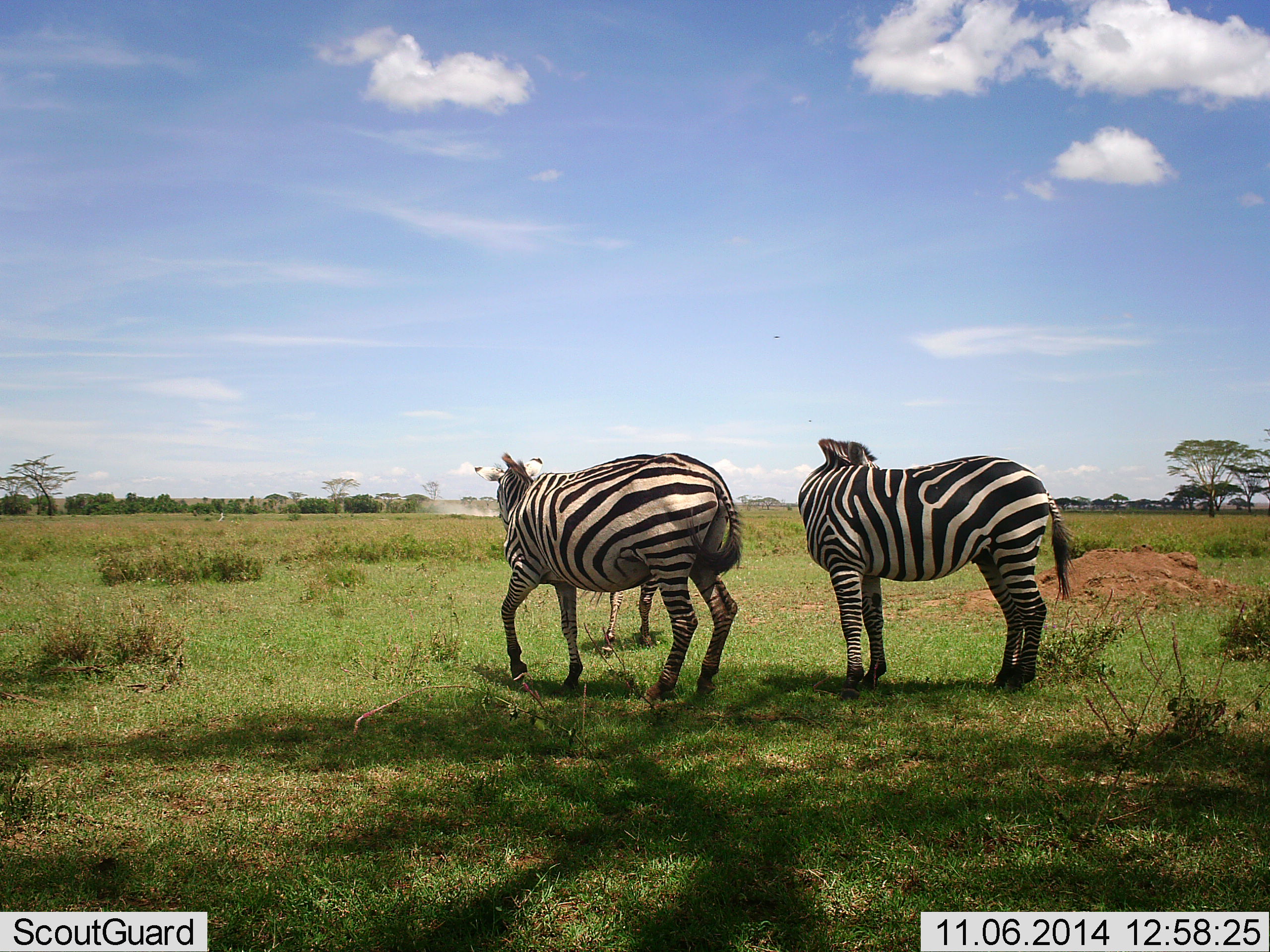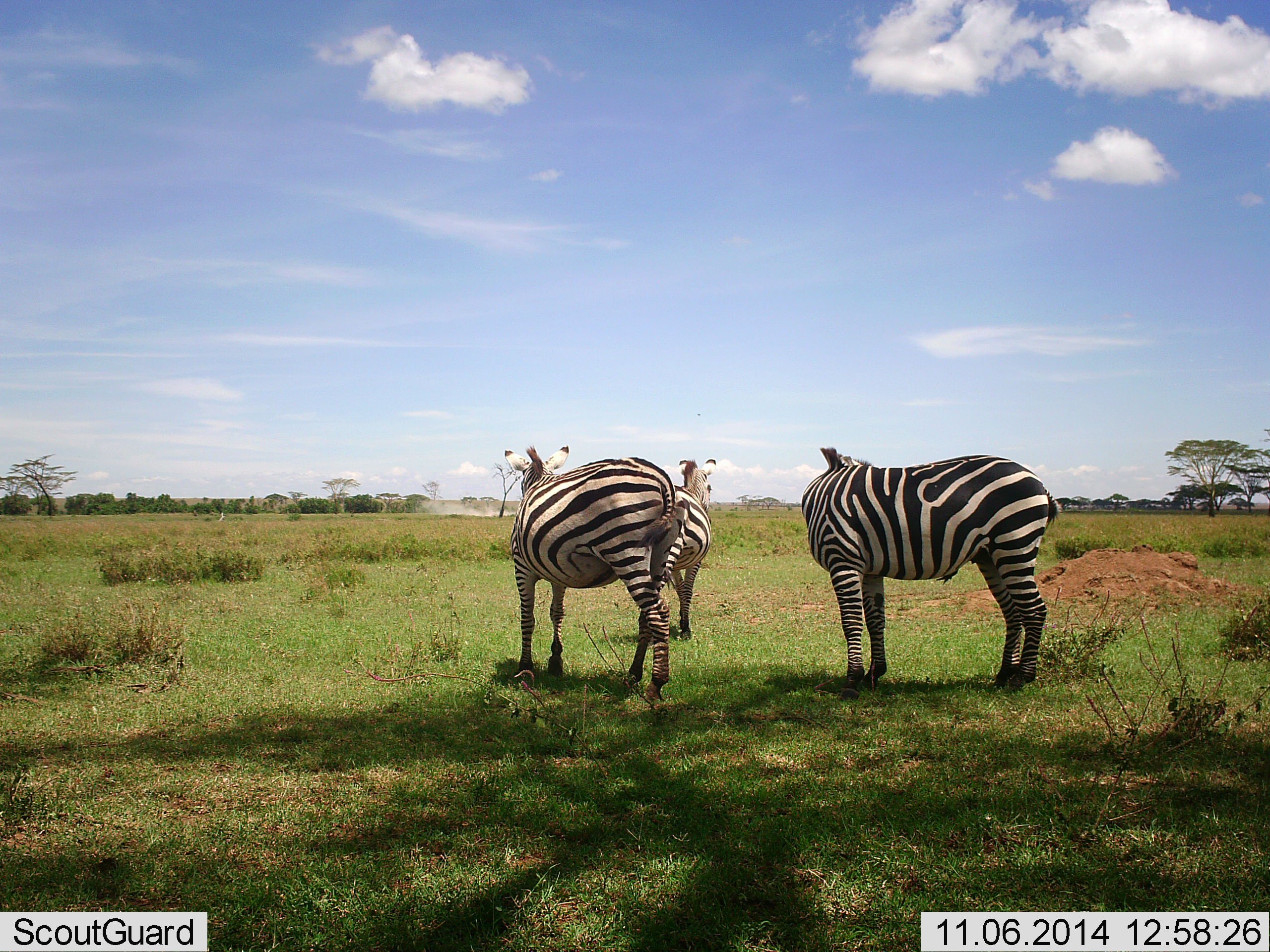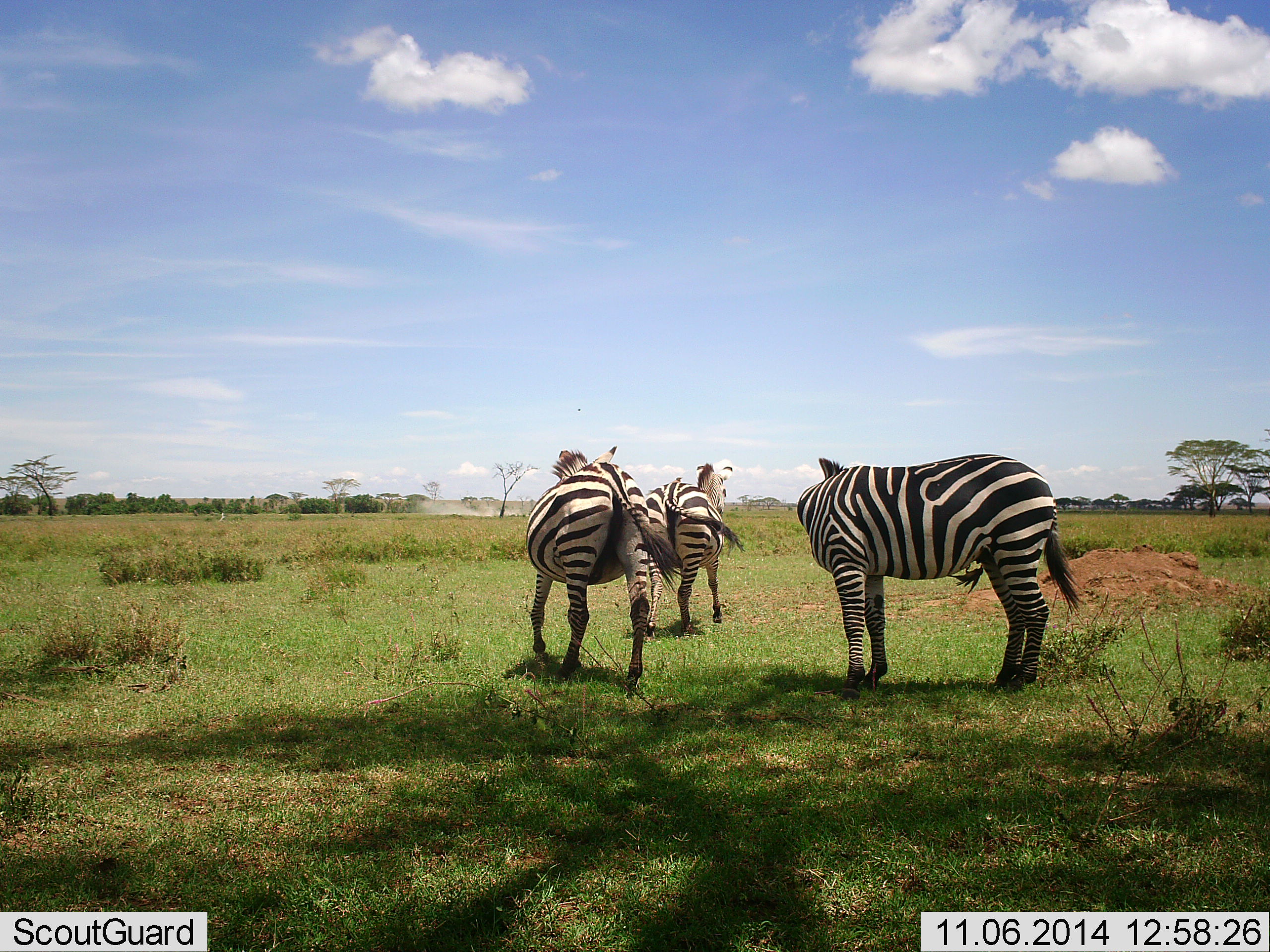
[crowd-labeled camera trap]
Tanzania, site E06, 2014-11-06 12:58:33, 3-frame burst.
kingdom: Animalia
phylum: Chordata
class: Mammalia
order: Perissodactyla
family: Equidae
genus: Equus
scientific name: Equus quagga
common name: plains zebra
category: zebra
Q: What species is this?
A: Zebra (plains zebra) (Equus quagga).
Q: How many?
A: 3.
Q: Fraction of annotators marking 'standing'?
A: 80%.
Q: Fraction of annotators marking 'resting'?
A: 0%.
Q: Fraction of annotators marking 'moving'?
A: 50%.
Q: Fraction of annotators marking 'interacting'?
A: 10%.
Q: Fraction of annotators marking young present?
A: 0%.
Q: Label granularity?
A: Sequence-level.